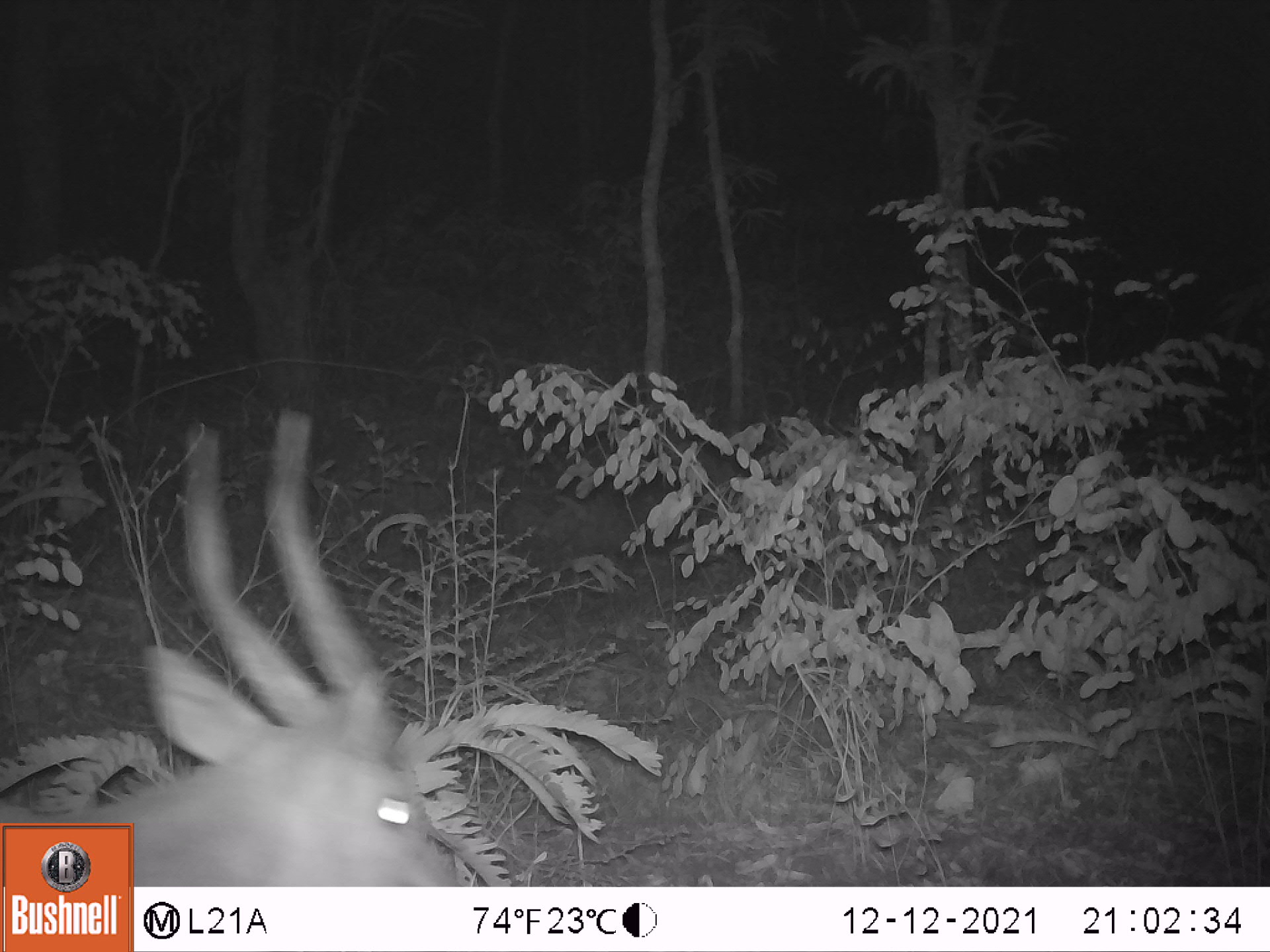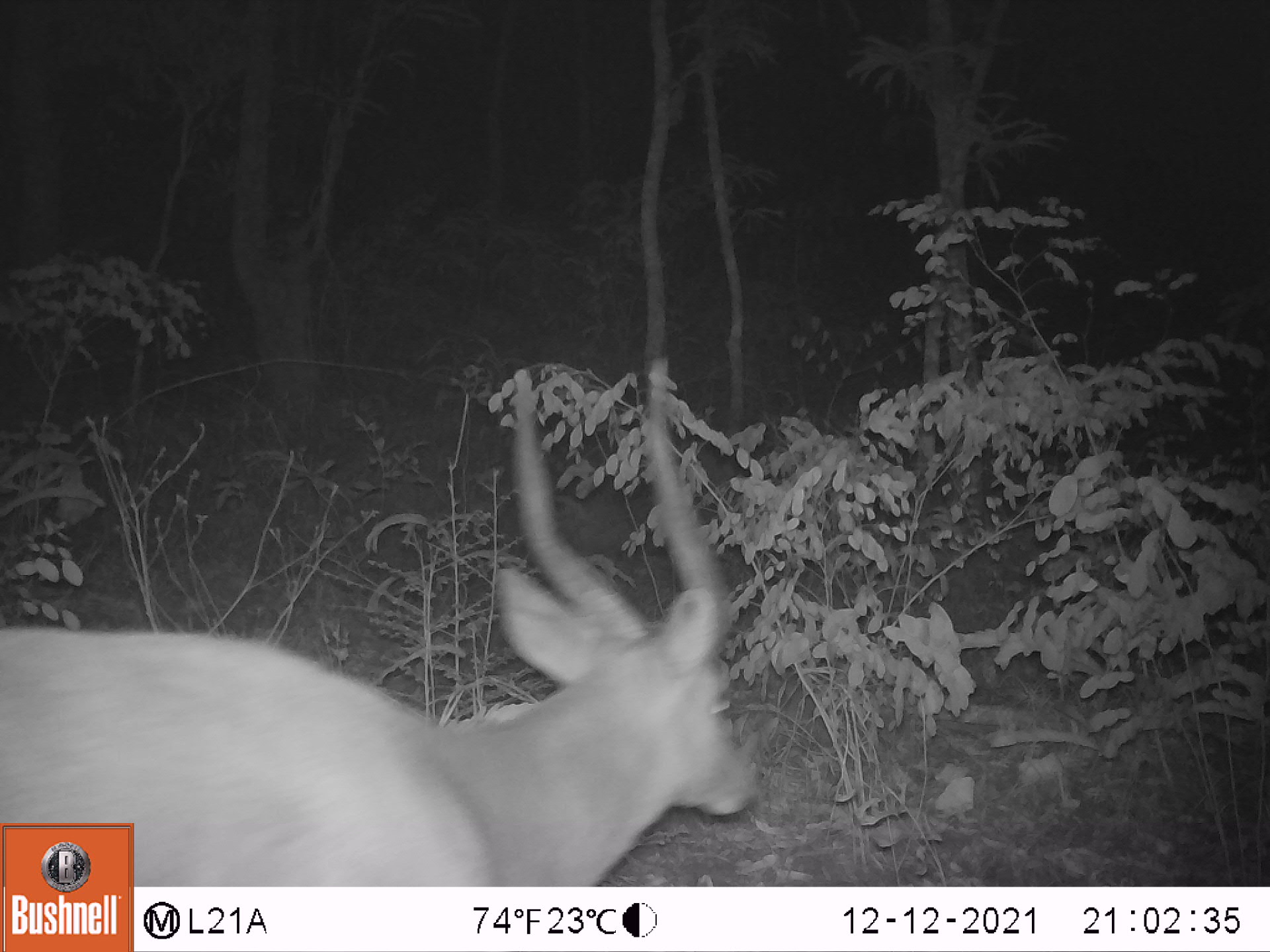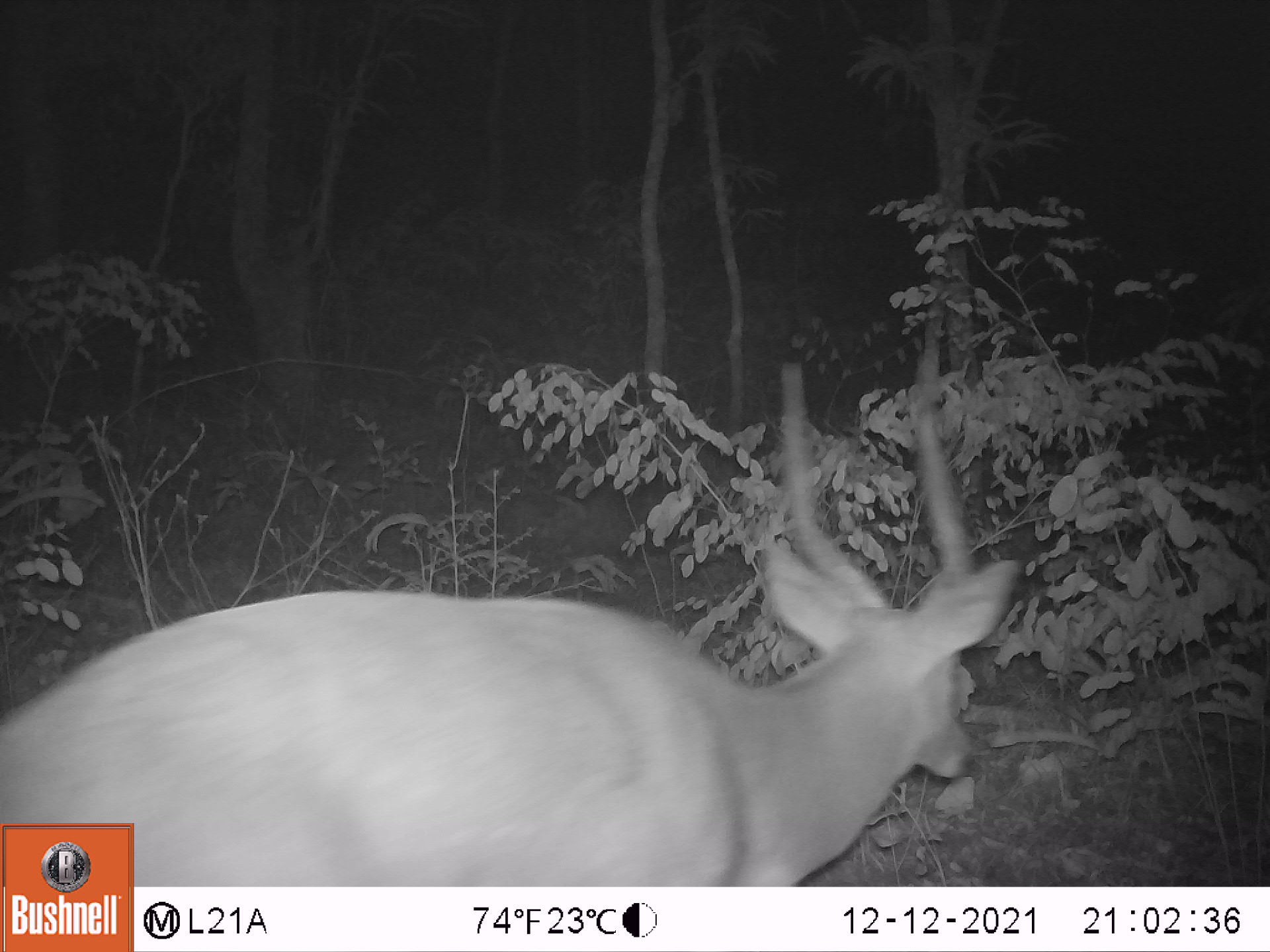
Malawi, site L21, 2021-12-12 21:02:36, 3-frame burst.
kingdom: Animalia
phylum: Chordata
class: Mammalia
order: Artiodactyla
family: Bovidae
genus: Tragelaphus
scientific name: Tragelaphus sylvaticus sylvaticus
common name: cape bushbuck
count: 1